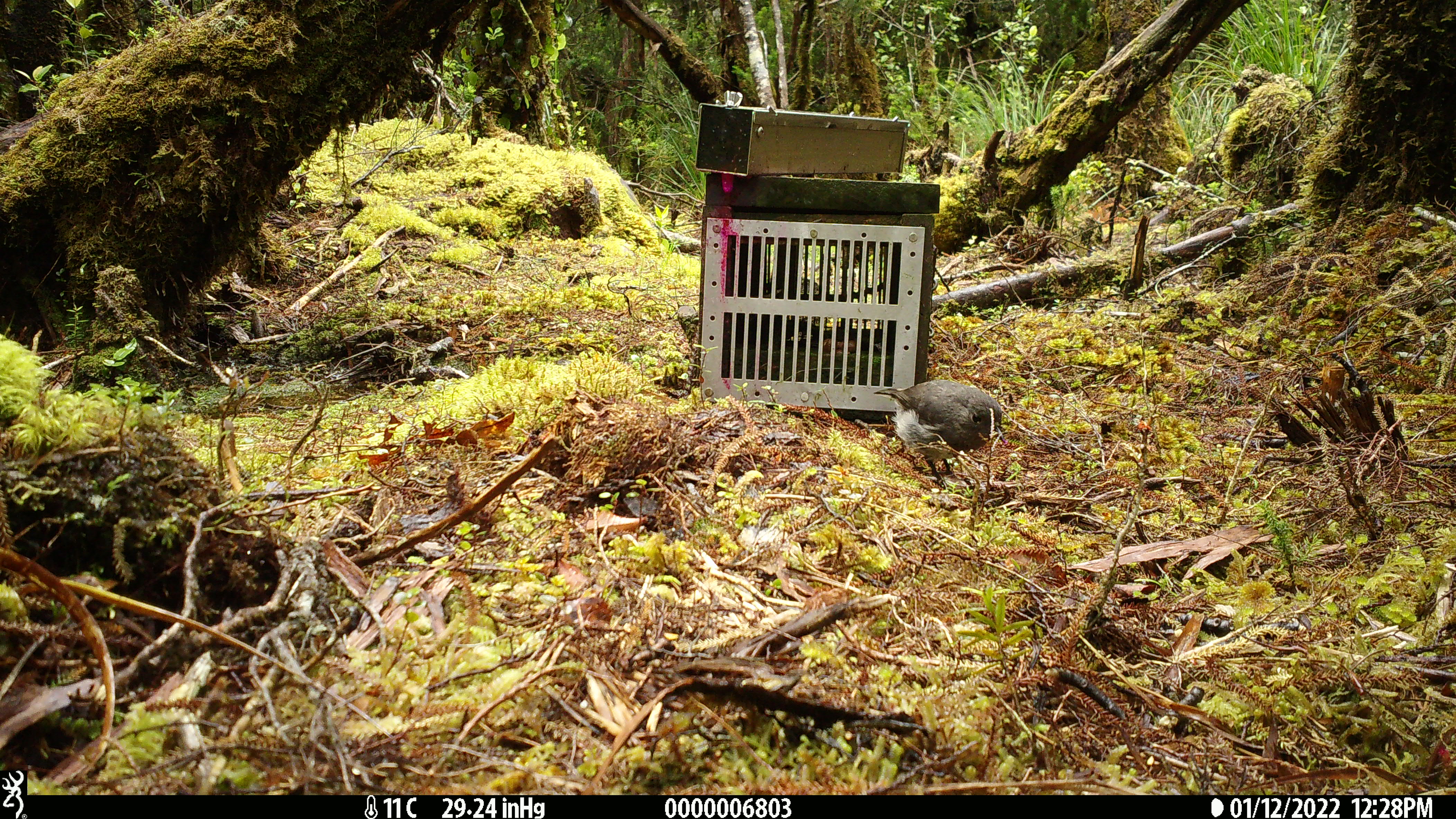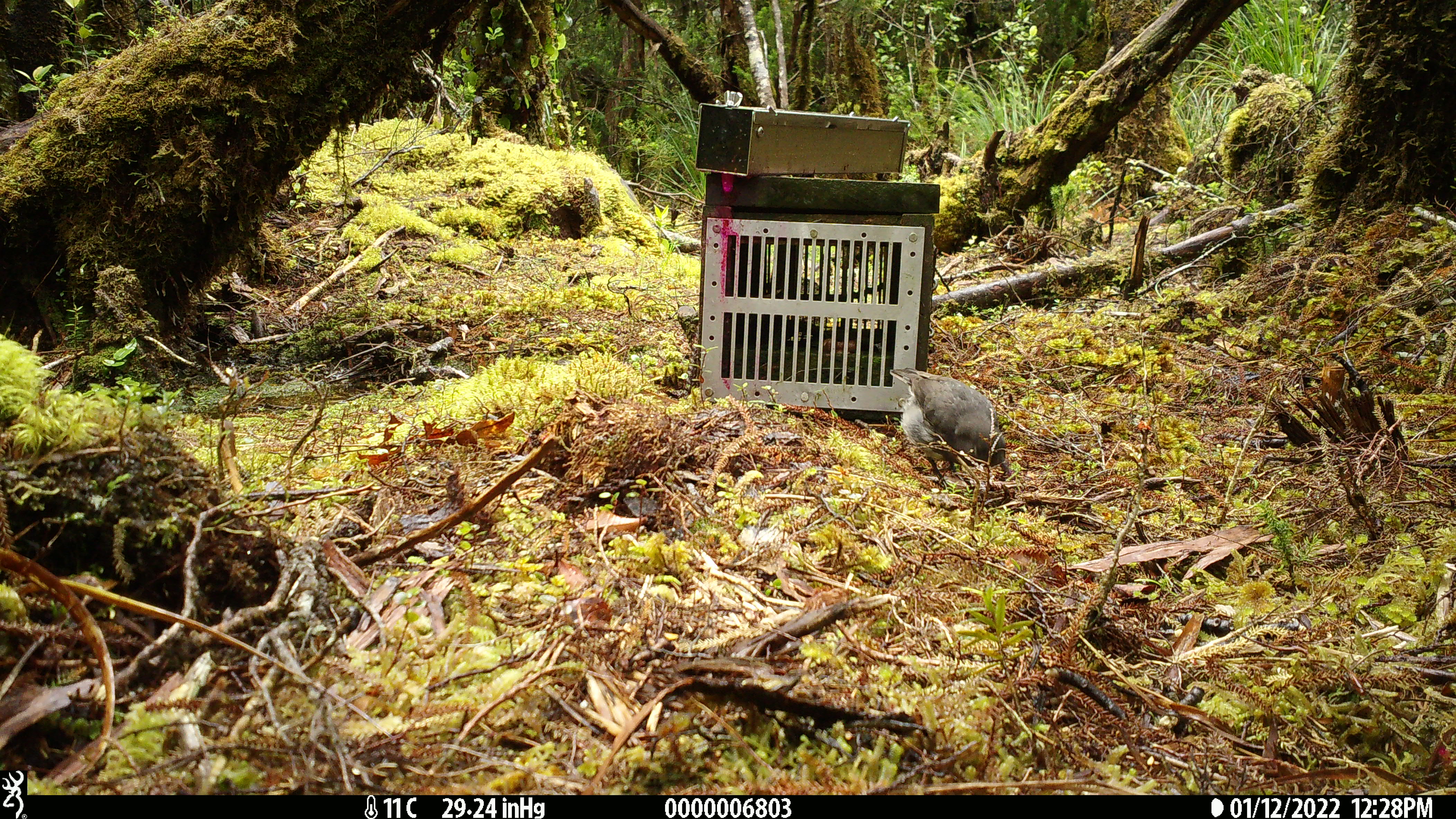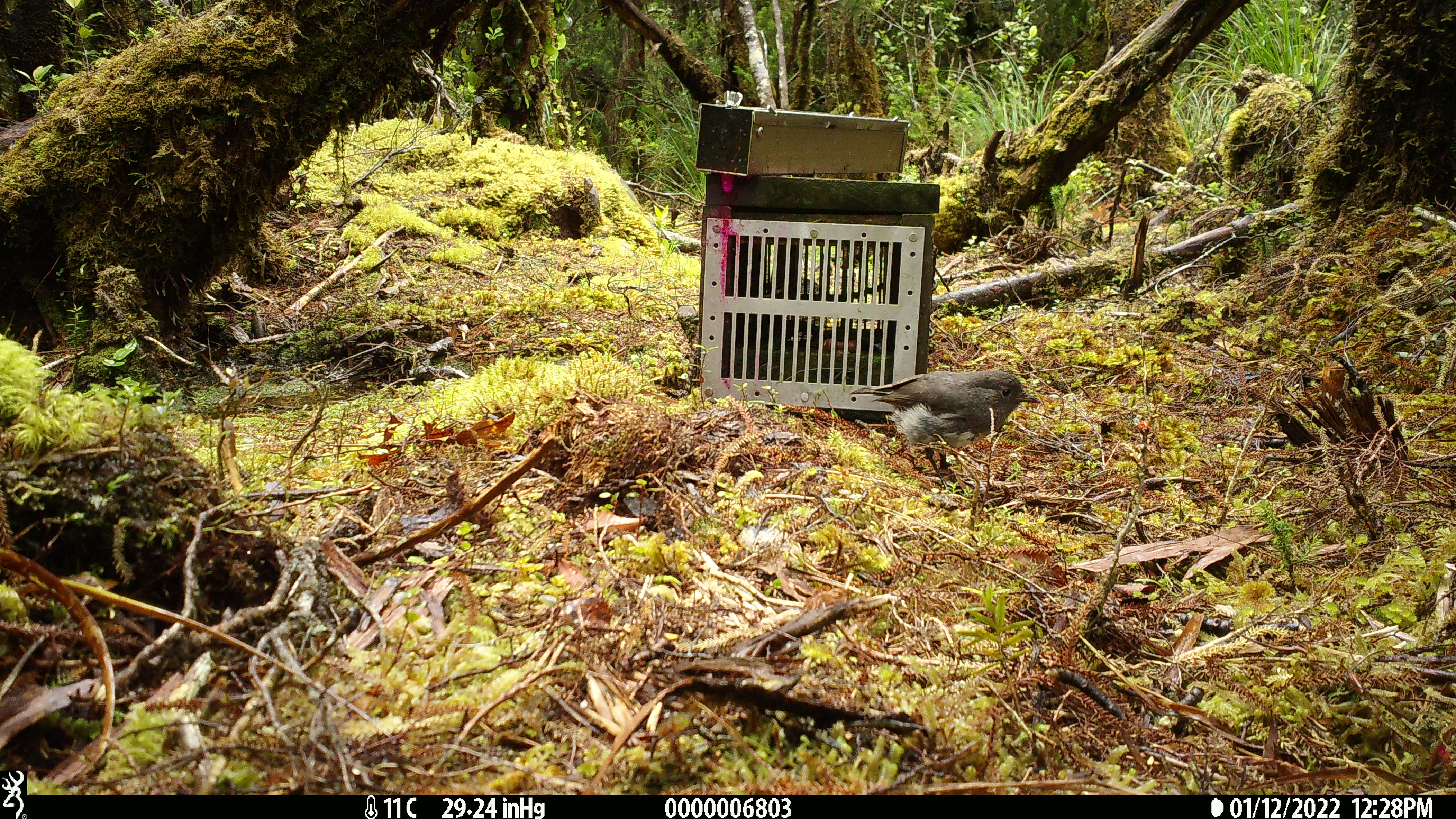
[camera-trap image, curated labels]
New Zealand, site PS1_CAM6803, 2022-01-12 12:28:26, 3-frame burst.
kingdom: Animalia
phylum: Chordata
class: Aves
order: Passeriformes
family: Petroicidae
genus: Petroica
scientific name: Petroica australis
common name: new zealand robin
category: robin